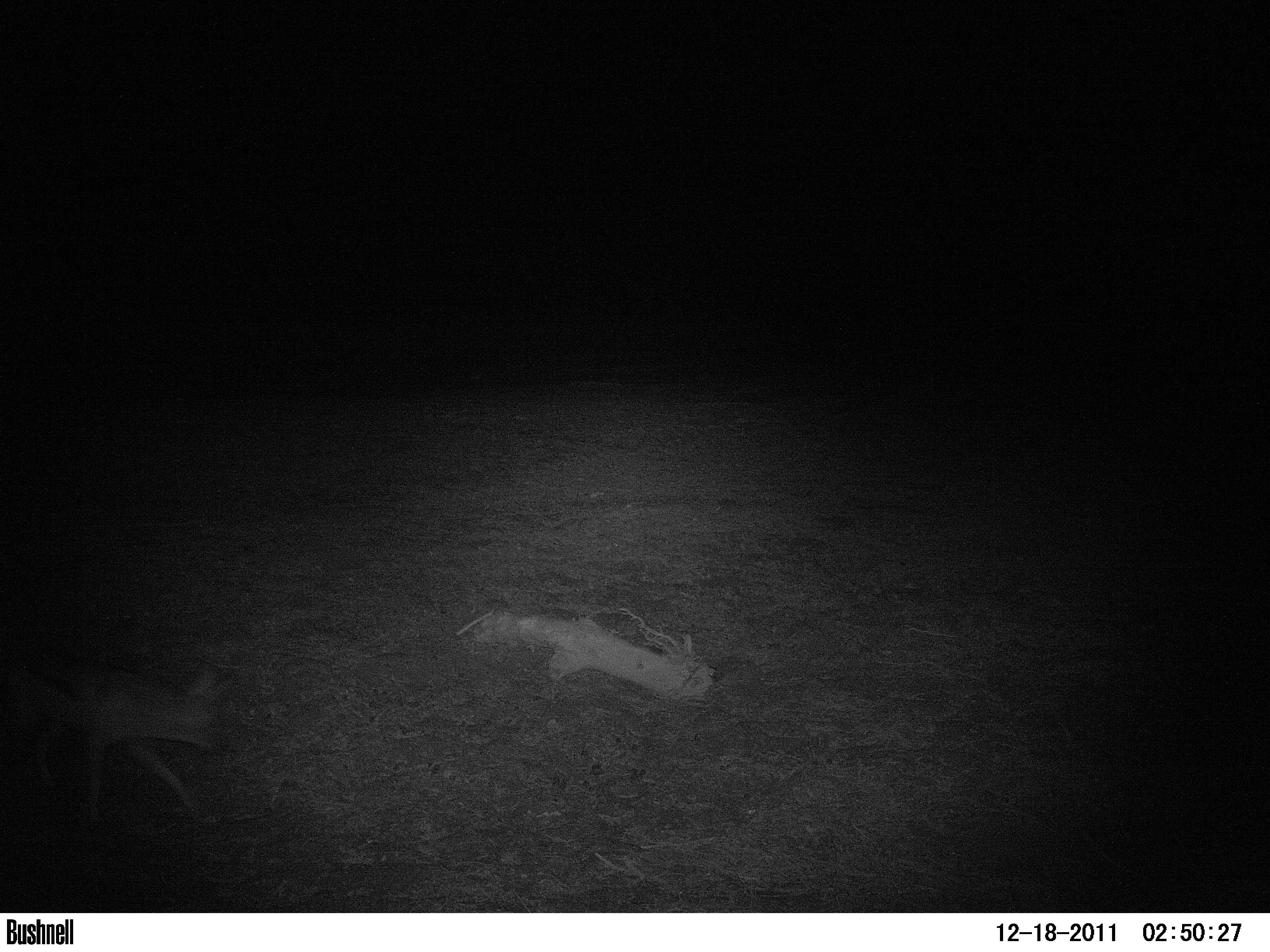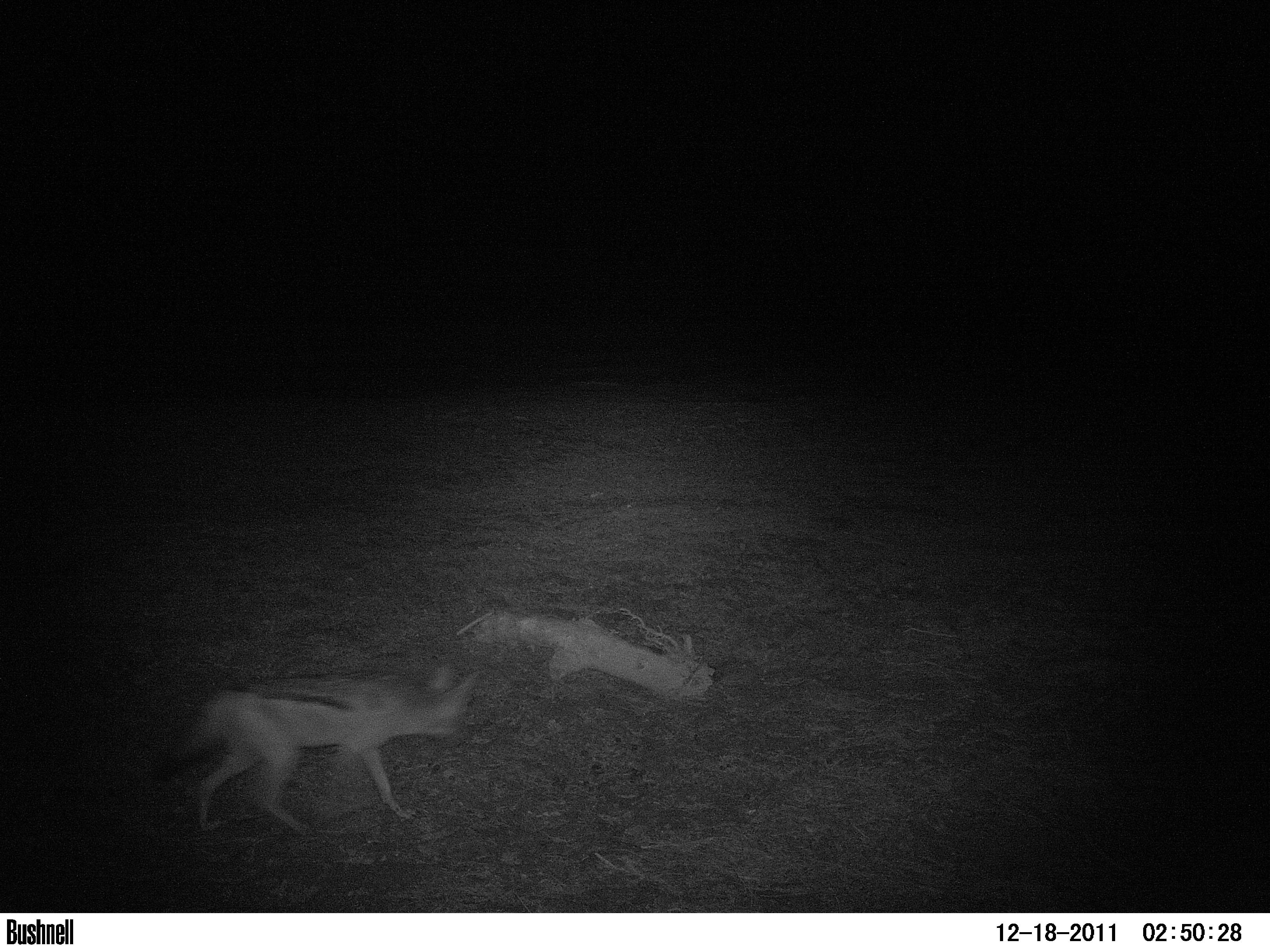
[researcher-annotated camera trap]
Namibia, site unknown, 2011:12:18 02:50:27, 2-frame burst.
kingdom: Animalia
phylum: Chordata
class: Mammalia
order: Carnivora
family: Canidae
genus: Lupulella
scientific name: Lupulella mesomelas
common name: black-backed jackal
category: canis mesomelas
Canis mesomelas (black-backed jackal) (Lupulella mesomelas).